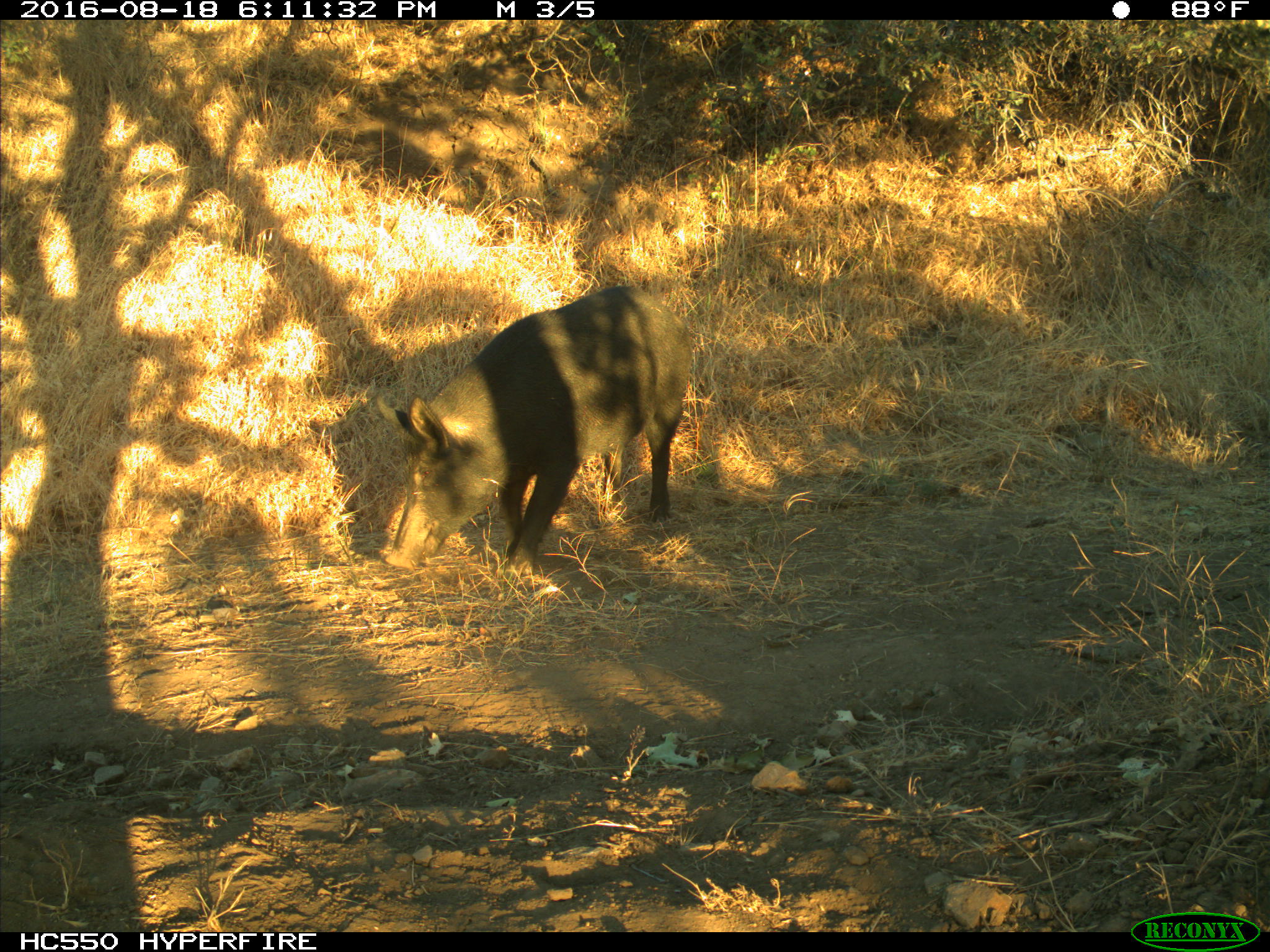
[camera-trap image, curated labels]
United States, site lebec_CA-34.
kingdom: Animalia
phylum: Chordata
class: Mammalia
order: Artiodactyla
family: Suidae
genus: Sus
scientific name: Sus scrofa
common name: wild boar